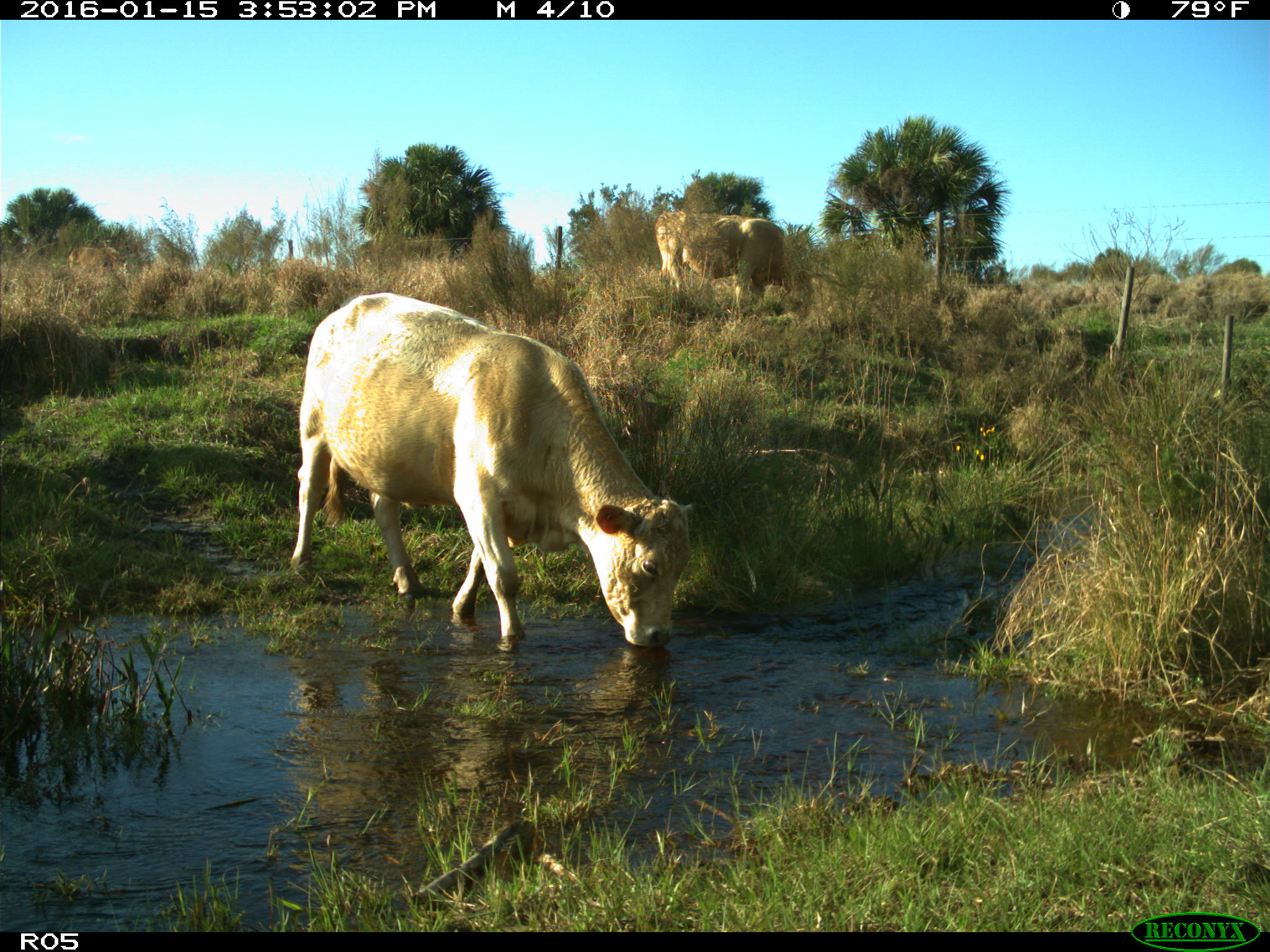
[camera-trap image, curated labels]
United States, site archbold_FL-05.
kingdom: Animalia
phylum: Chordata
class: Mammalia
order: Artiodactyla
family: Bovidae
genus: Bos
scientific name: Bos taurus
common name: domestic cow